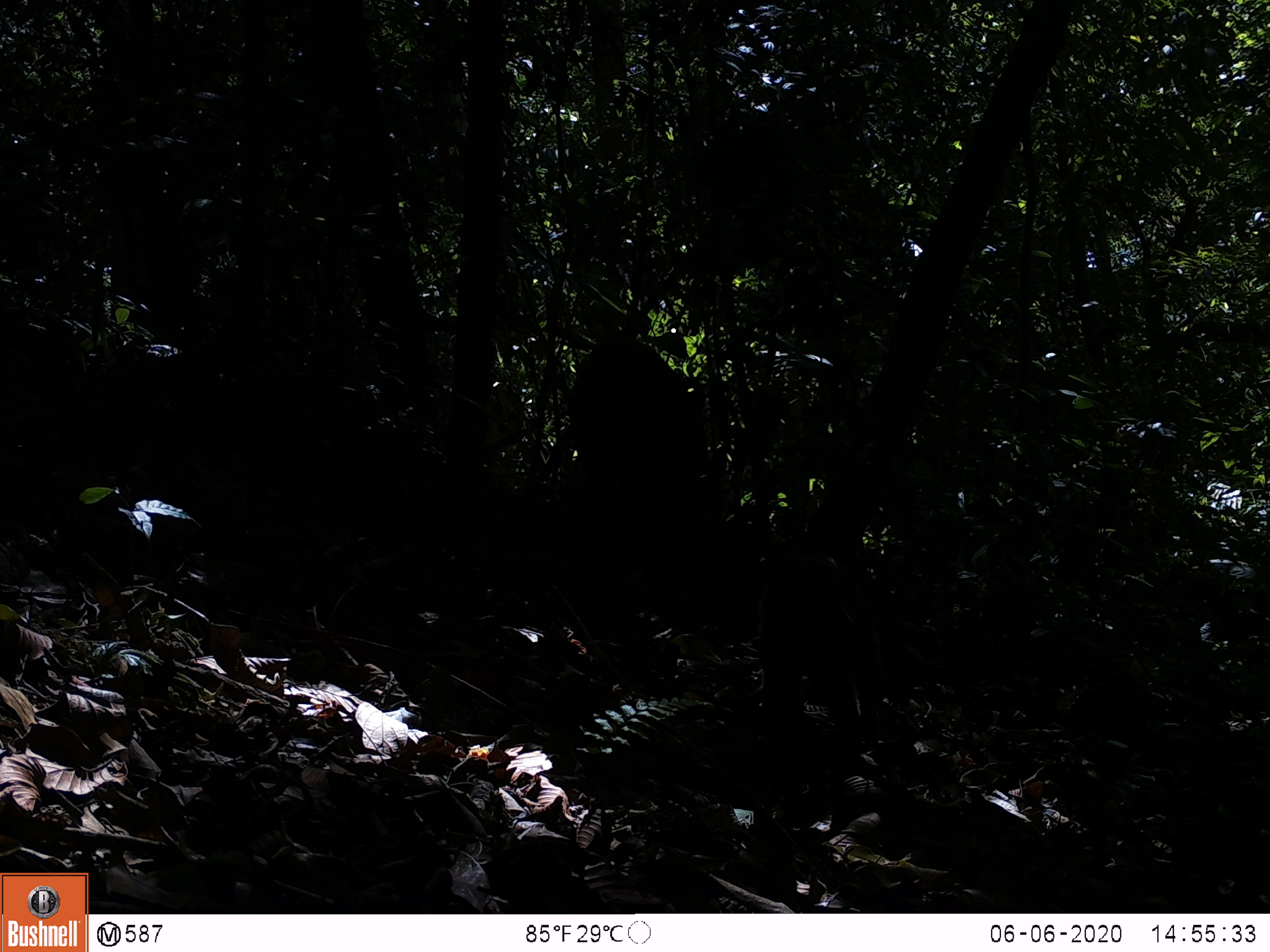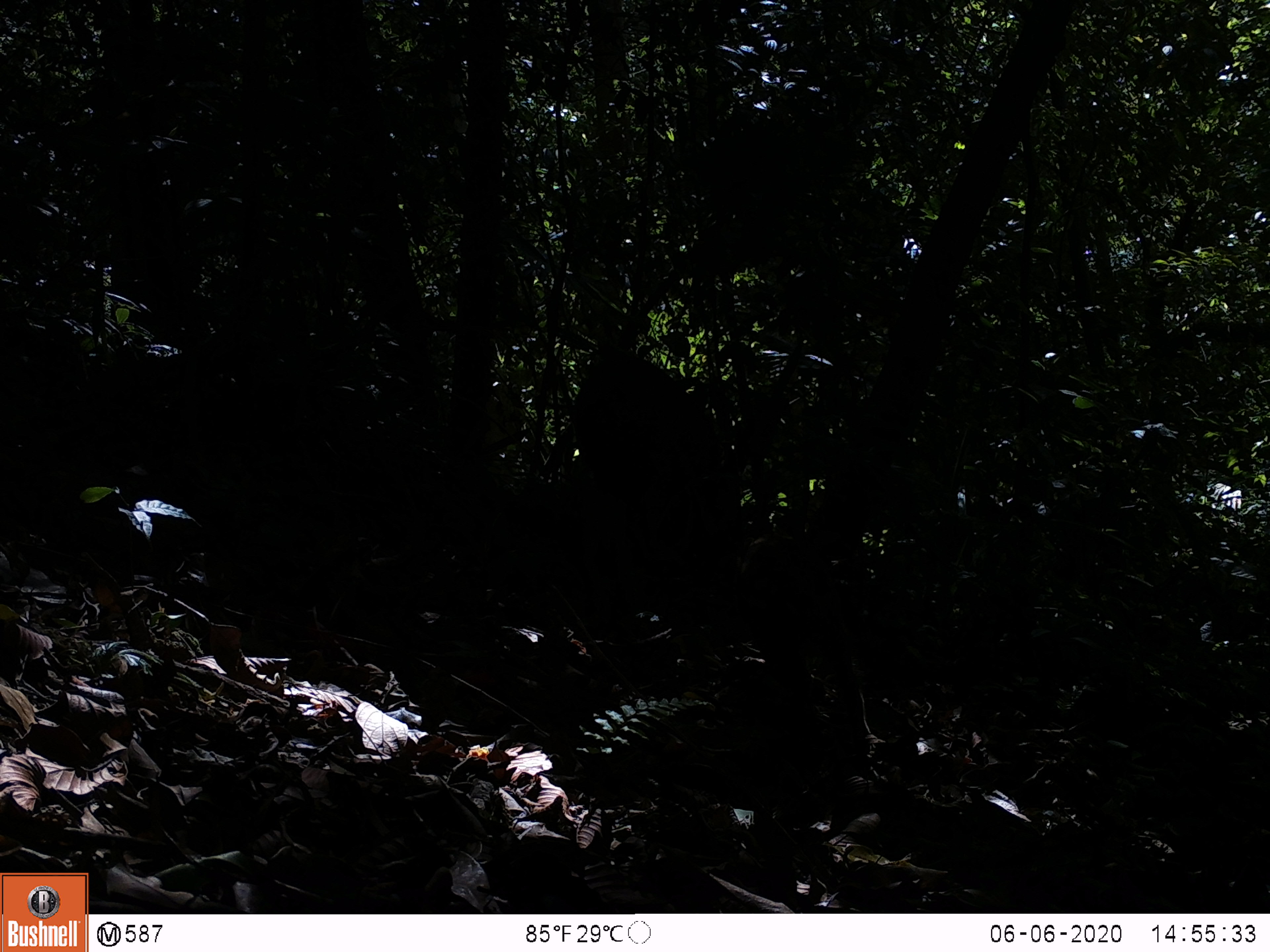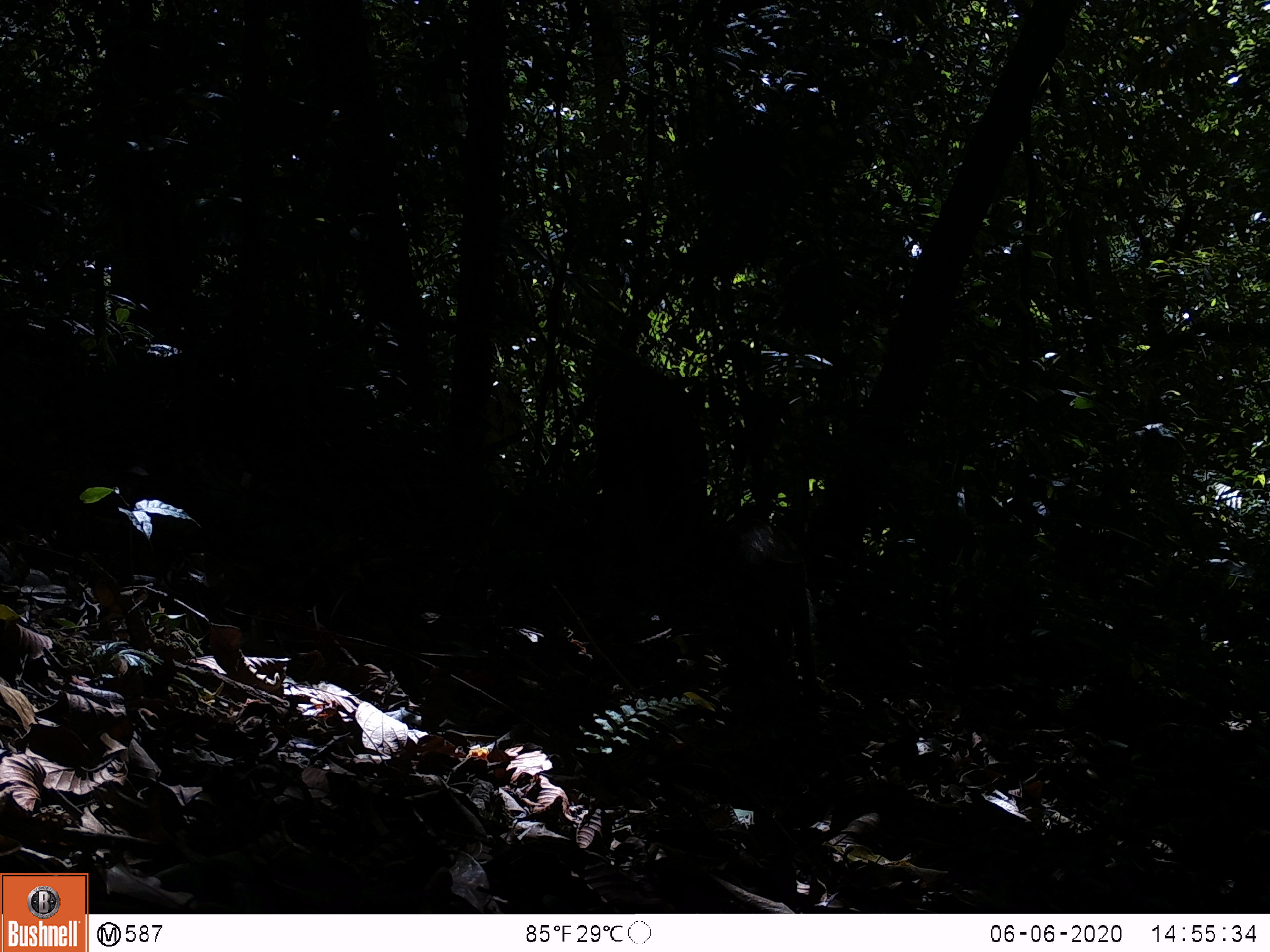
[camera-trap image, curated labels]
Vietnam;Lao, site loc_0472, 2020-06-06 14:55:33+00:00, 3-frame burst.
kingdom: Animalia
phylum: Chordata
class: Mammalia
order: Artiodactyla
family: Suidae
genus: Sus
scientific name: Sus scrofa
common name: eurasian wild pig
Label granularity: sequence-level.